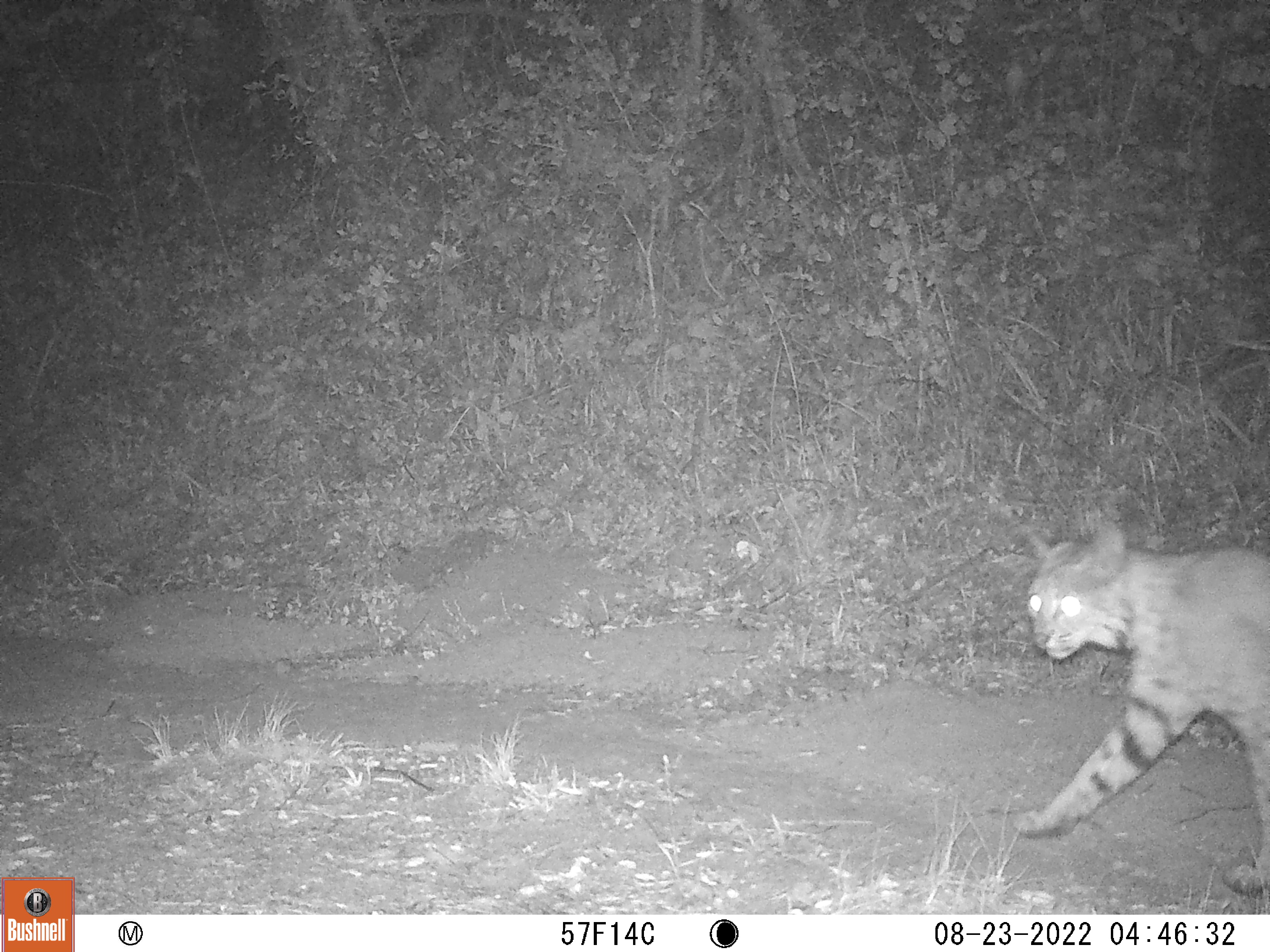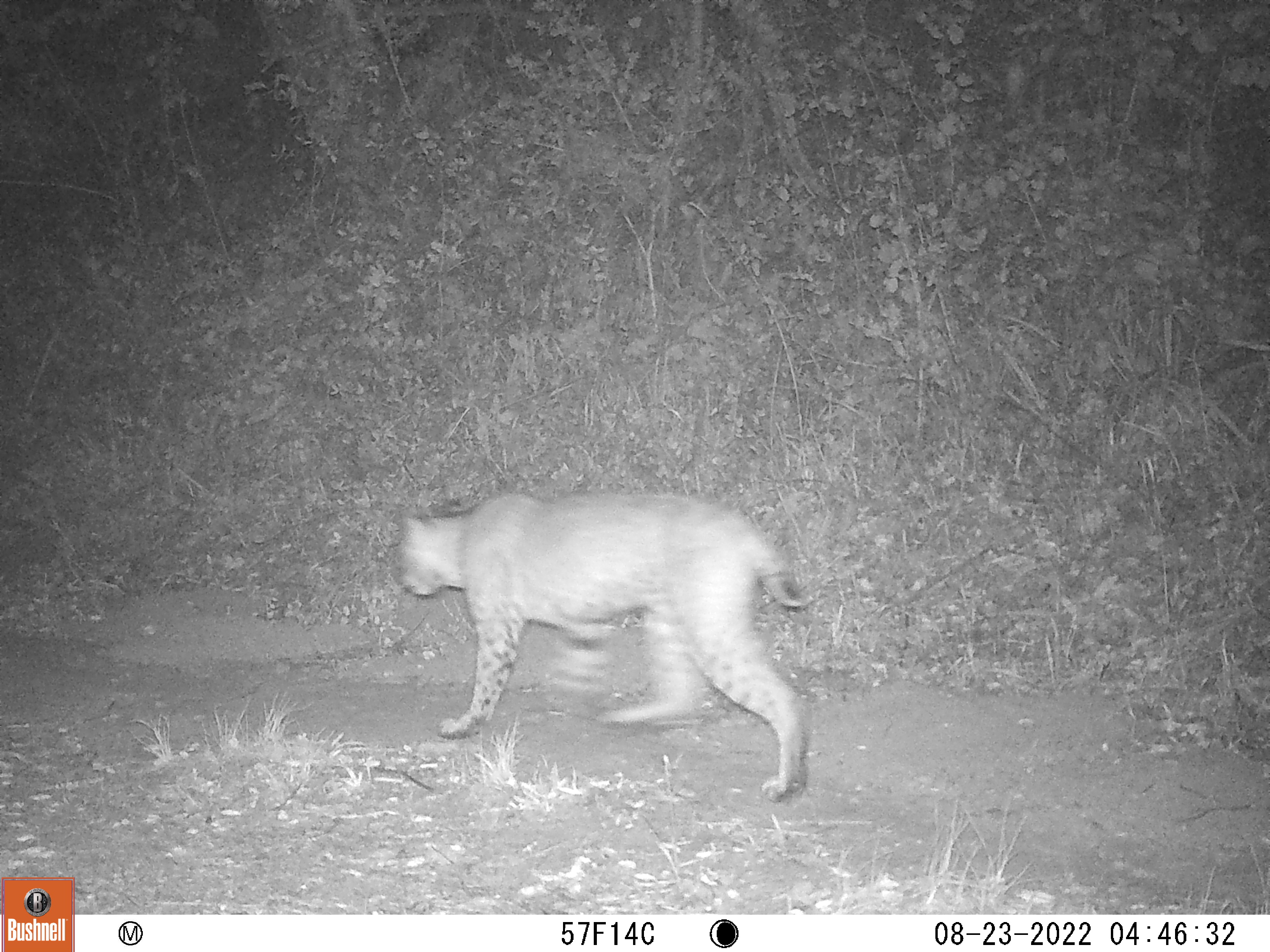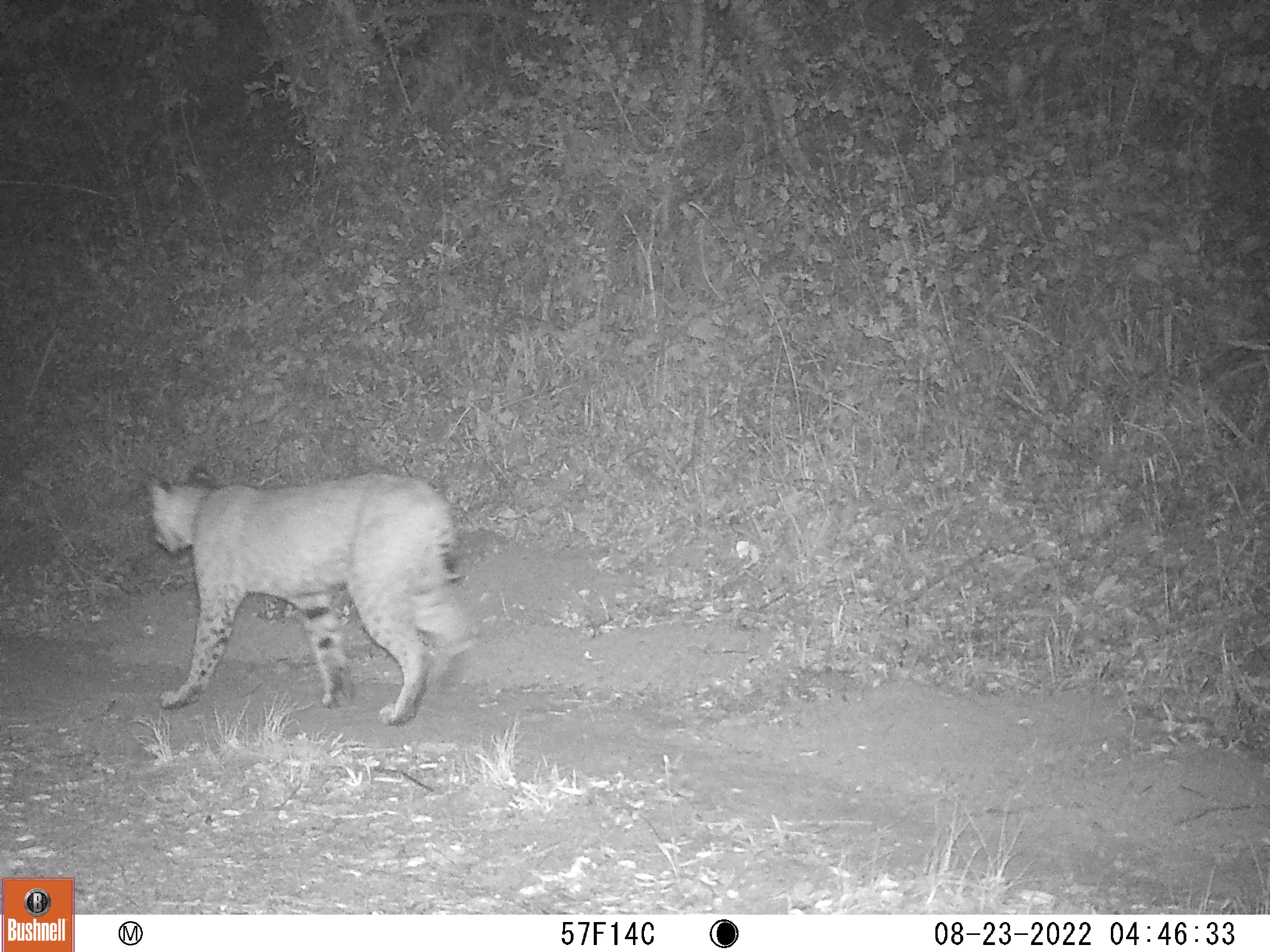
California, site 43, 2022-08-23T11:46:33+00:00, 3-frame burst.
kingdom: Animalia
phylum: Chordata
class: Mammalia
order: Carnivora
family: Felidae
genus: Lynx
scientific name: Lynx rufus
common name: bobcat